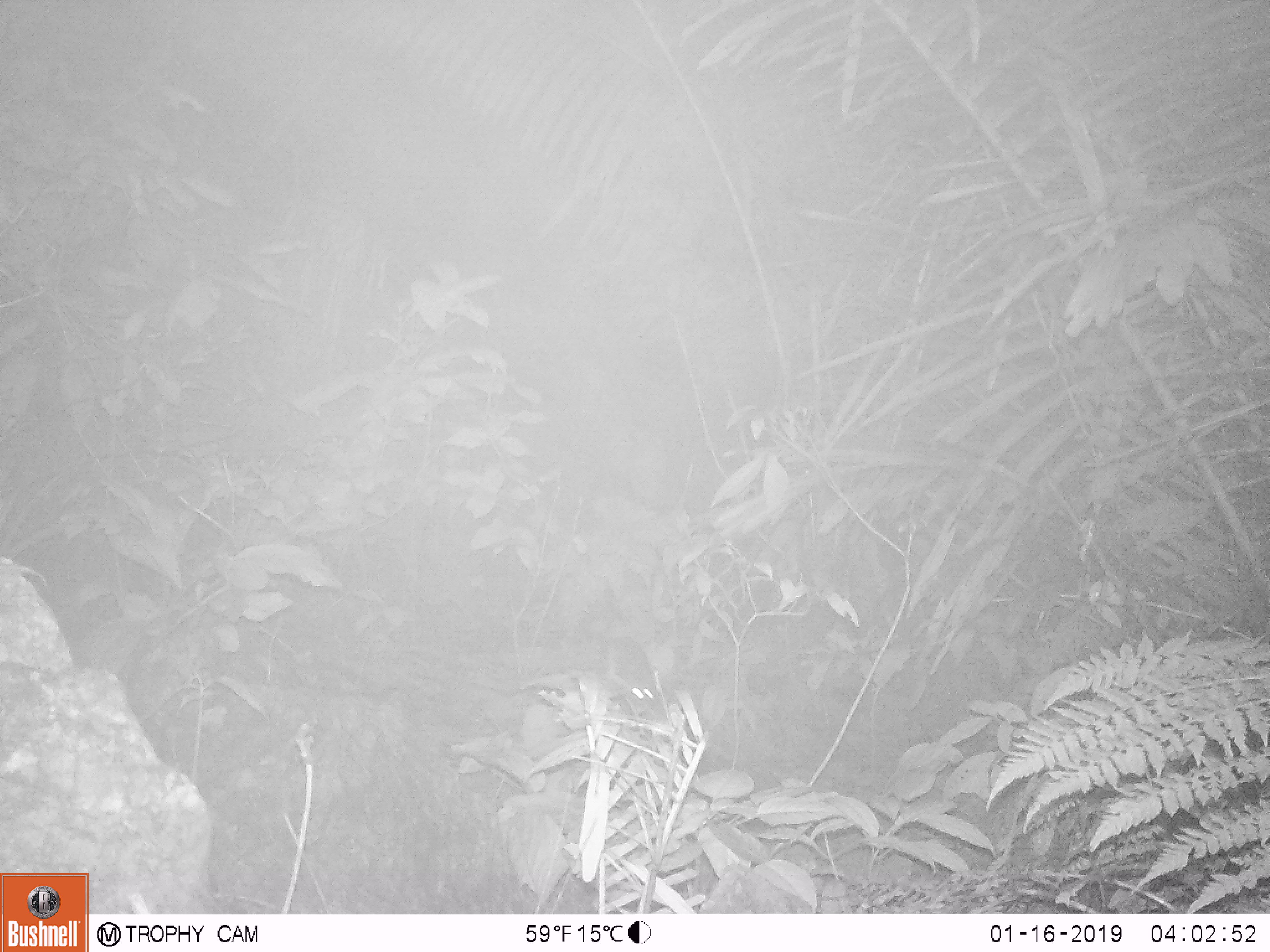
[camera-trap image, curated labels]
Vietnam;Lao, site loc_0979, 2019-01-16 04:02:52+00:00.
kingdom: Animalia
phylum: Chordata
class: Mammalia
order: Rodentia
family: Muridae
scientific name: Muridae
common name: old-world mice and rats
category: unidentified murid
Unidentified murid (old-world mice and rats) (Muridae). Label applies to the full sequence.